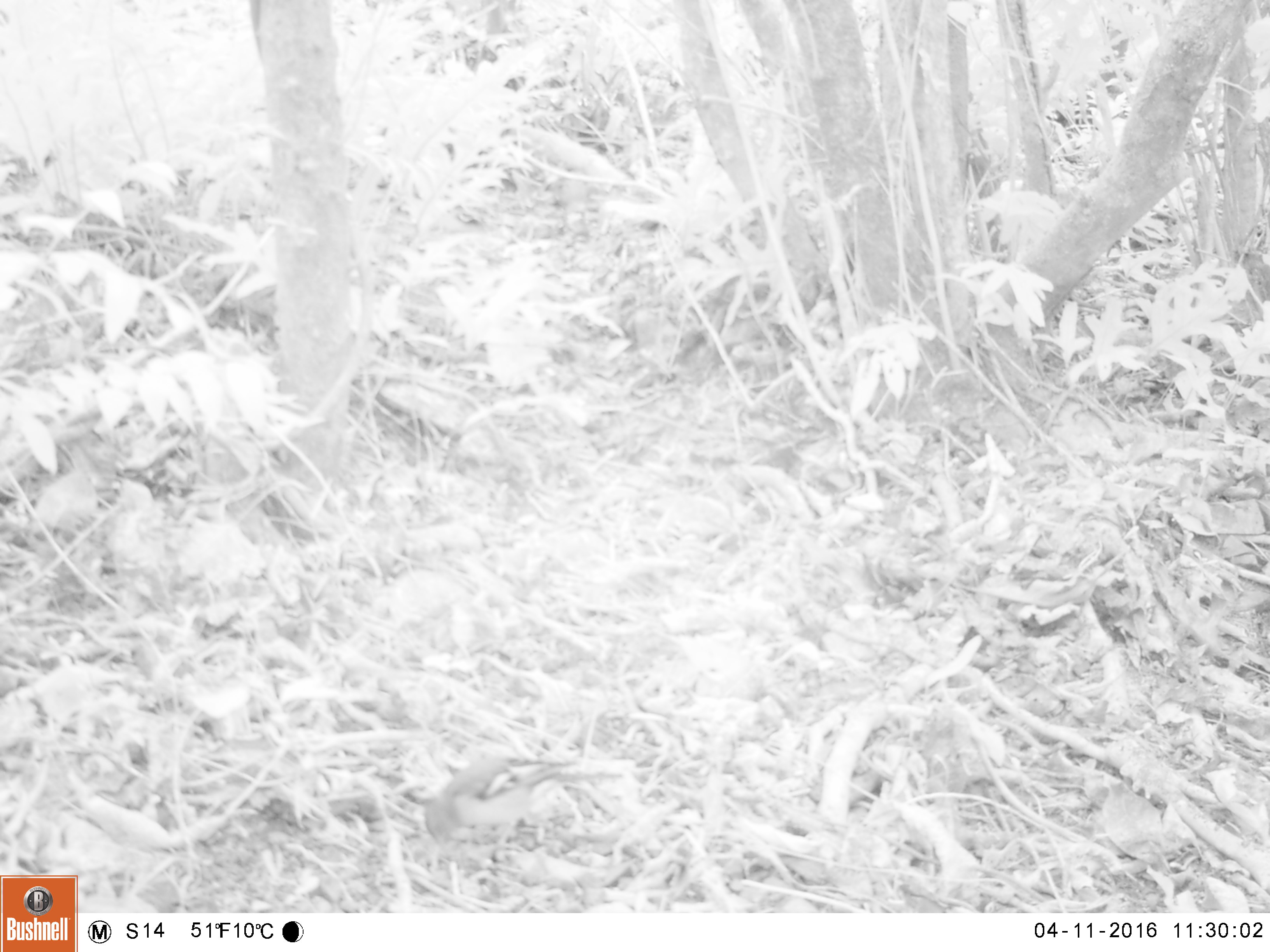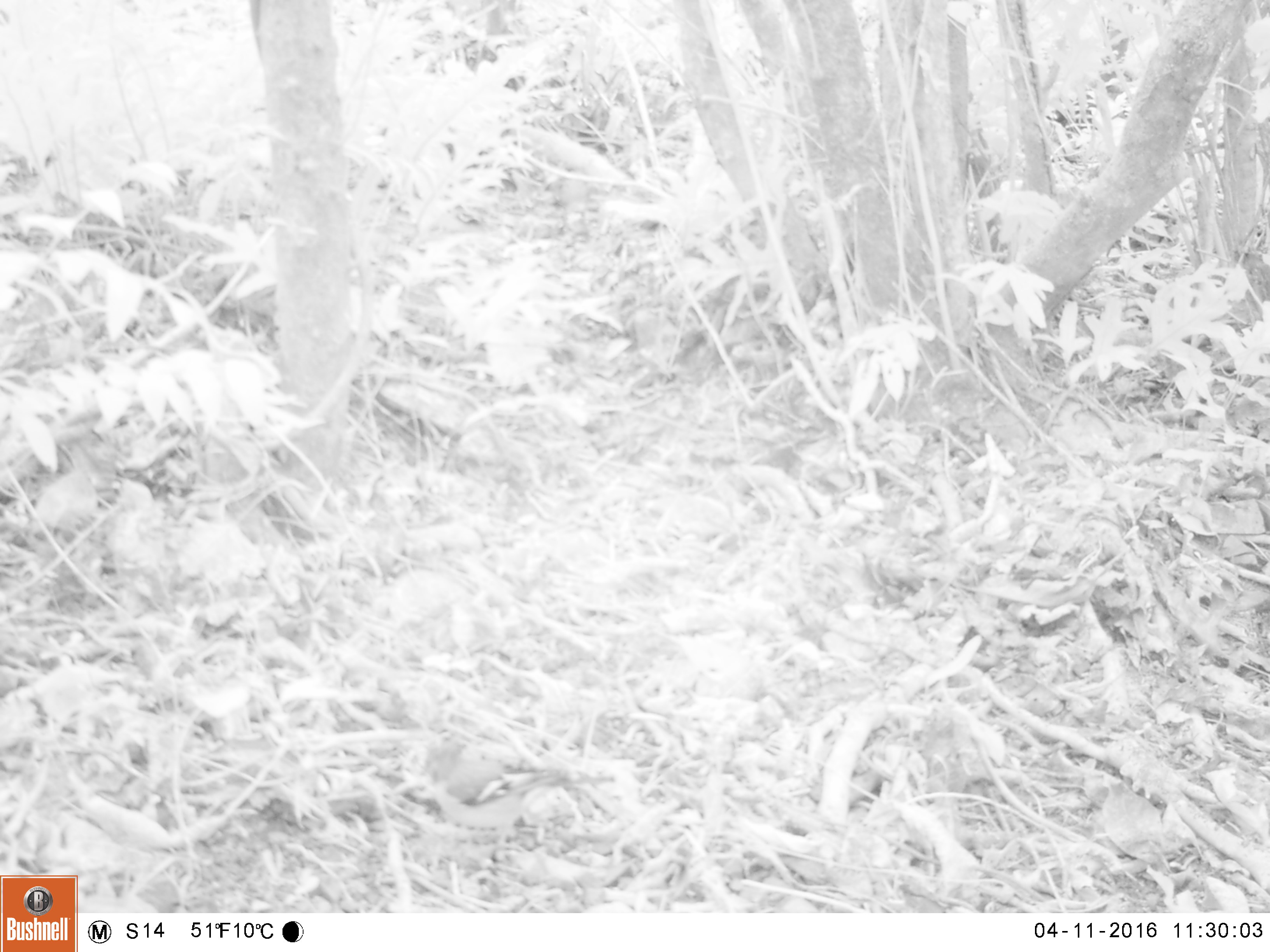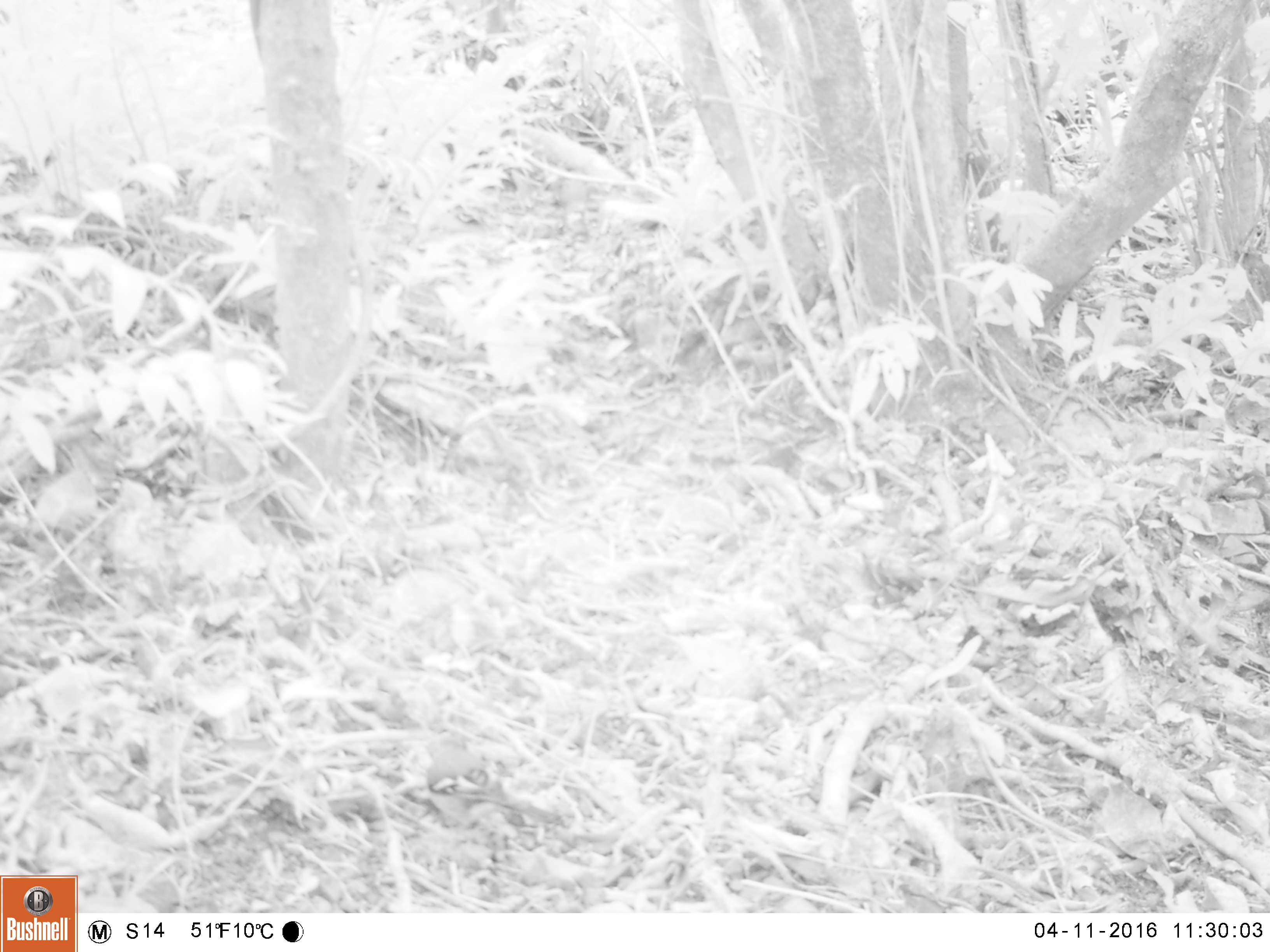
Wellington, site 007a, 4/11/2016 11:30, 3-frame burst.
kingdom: Animalia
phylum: Chordata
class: Aves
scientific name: Aves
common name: bird